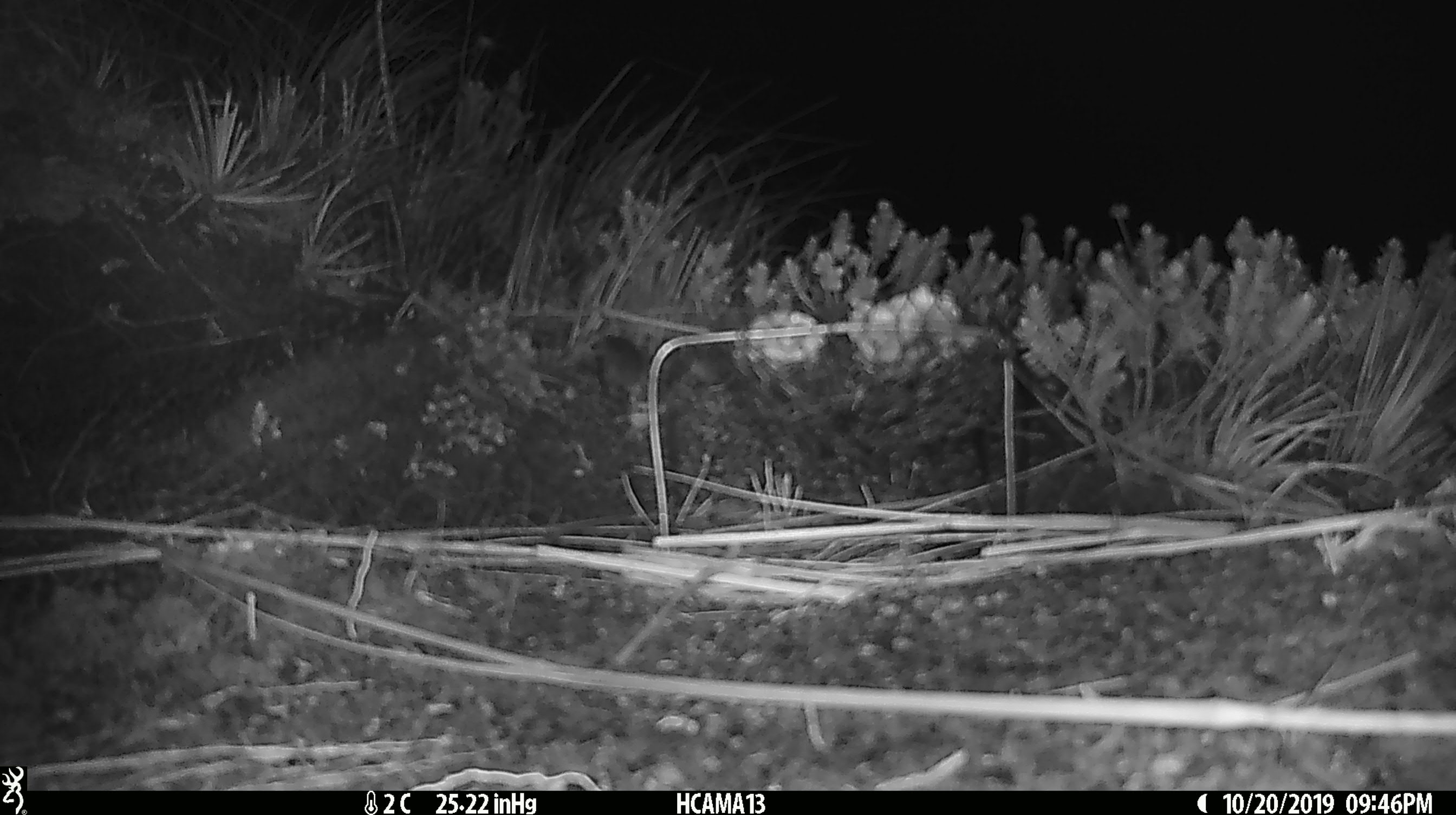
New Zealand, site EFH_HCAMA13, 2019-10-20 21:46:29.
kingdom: Animalia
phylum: Chordata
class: Mammalia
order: Rodentia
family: Muridae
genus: Mus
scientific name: Mus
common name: mouse